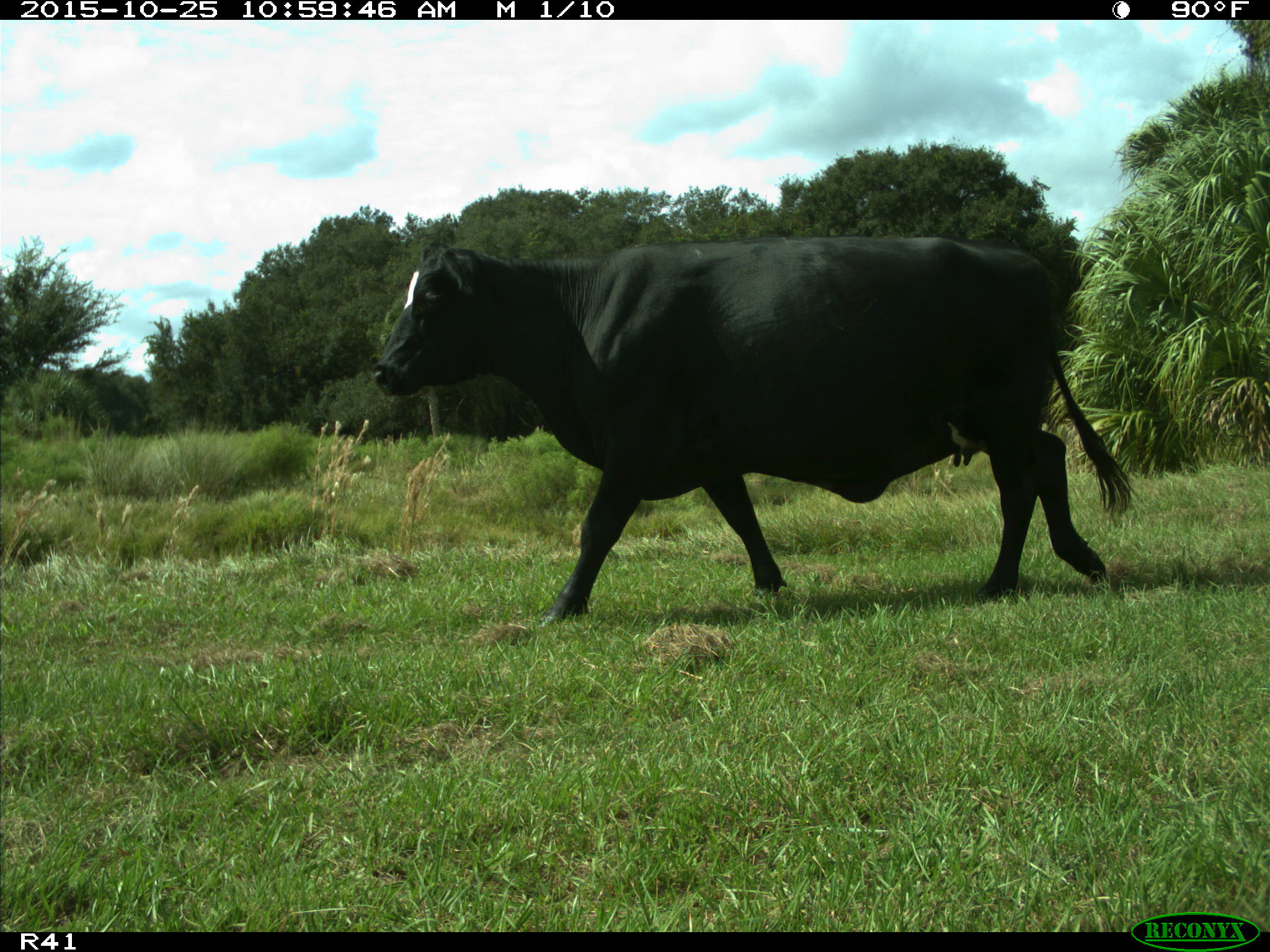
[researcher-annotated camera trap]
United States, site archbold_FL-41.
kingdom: Animalia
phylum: Chordata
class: Mammalia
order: Artiodactyla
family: Bovidae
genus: Bos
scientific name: Bos taurus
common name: domestic cow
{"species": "Bos taurus (domestic cow)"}